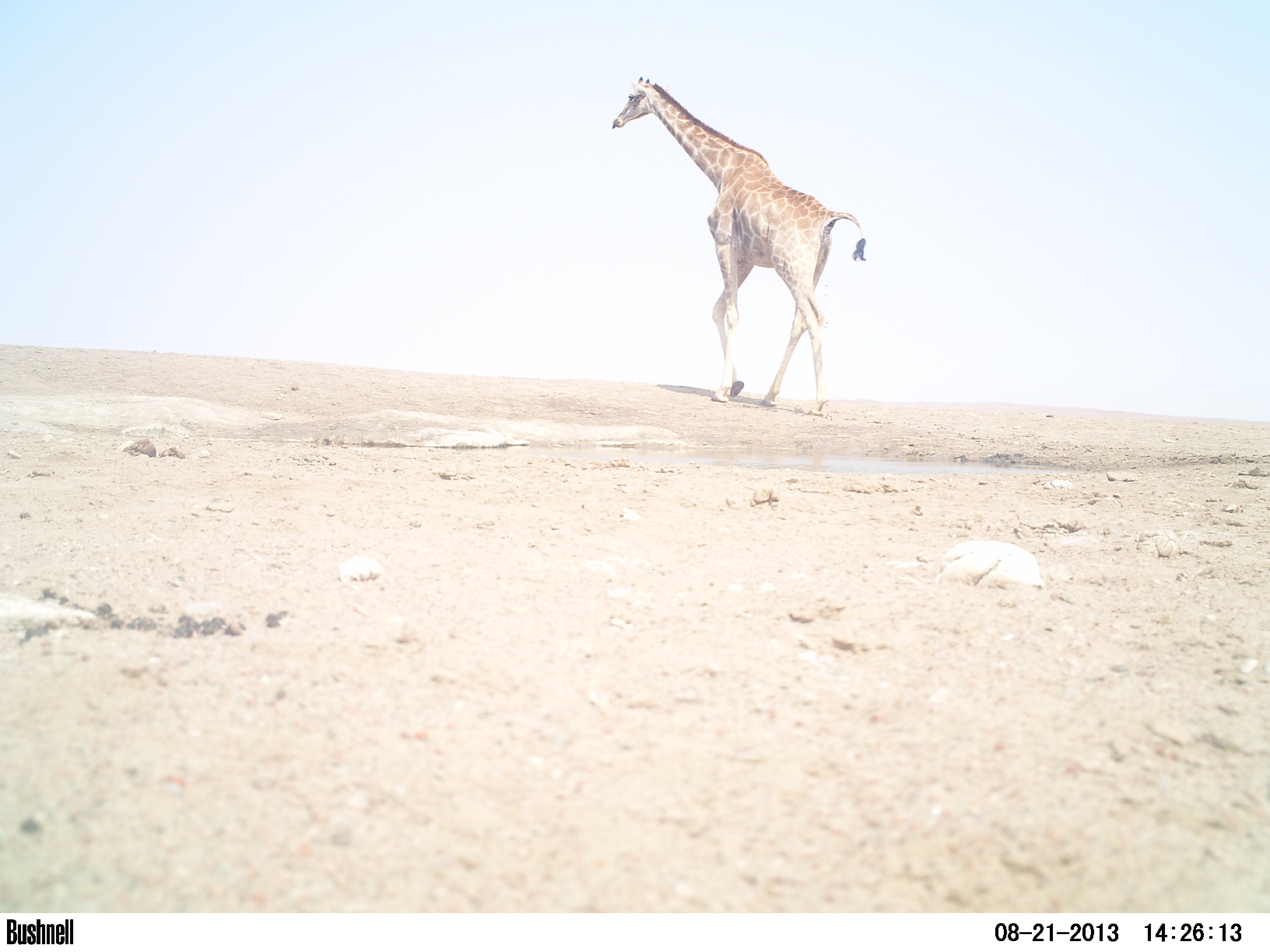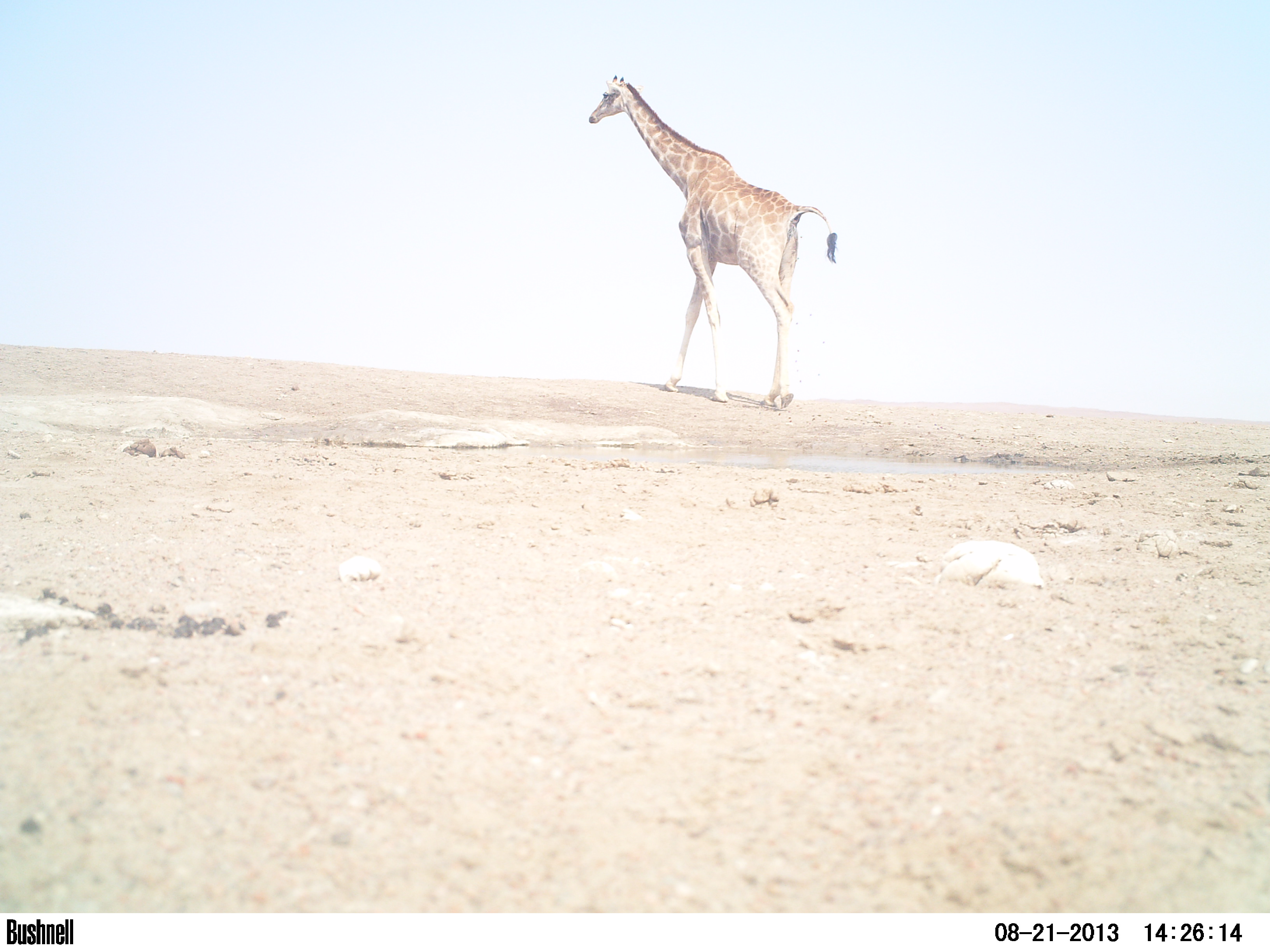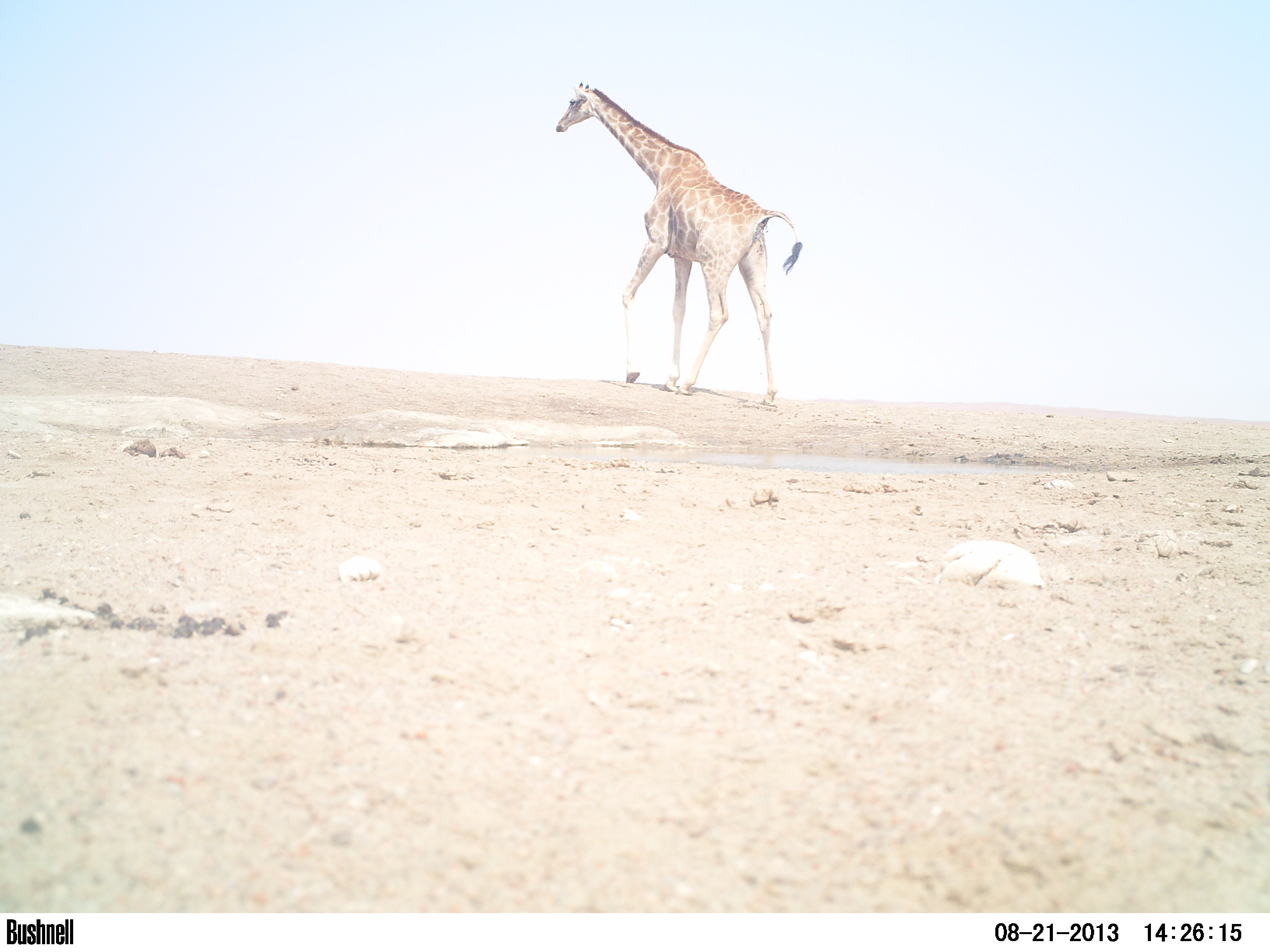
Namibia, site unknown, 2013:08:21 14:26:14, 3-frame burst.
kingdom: Animalia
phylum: Chordata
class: Mammalia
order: Artiodactyla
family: Giraffidae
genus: Giraffa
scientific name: Giraffa camelopardalis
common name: giraffe